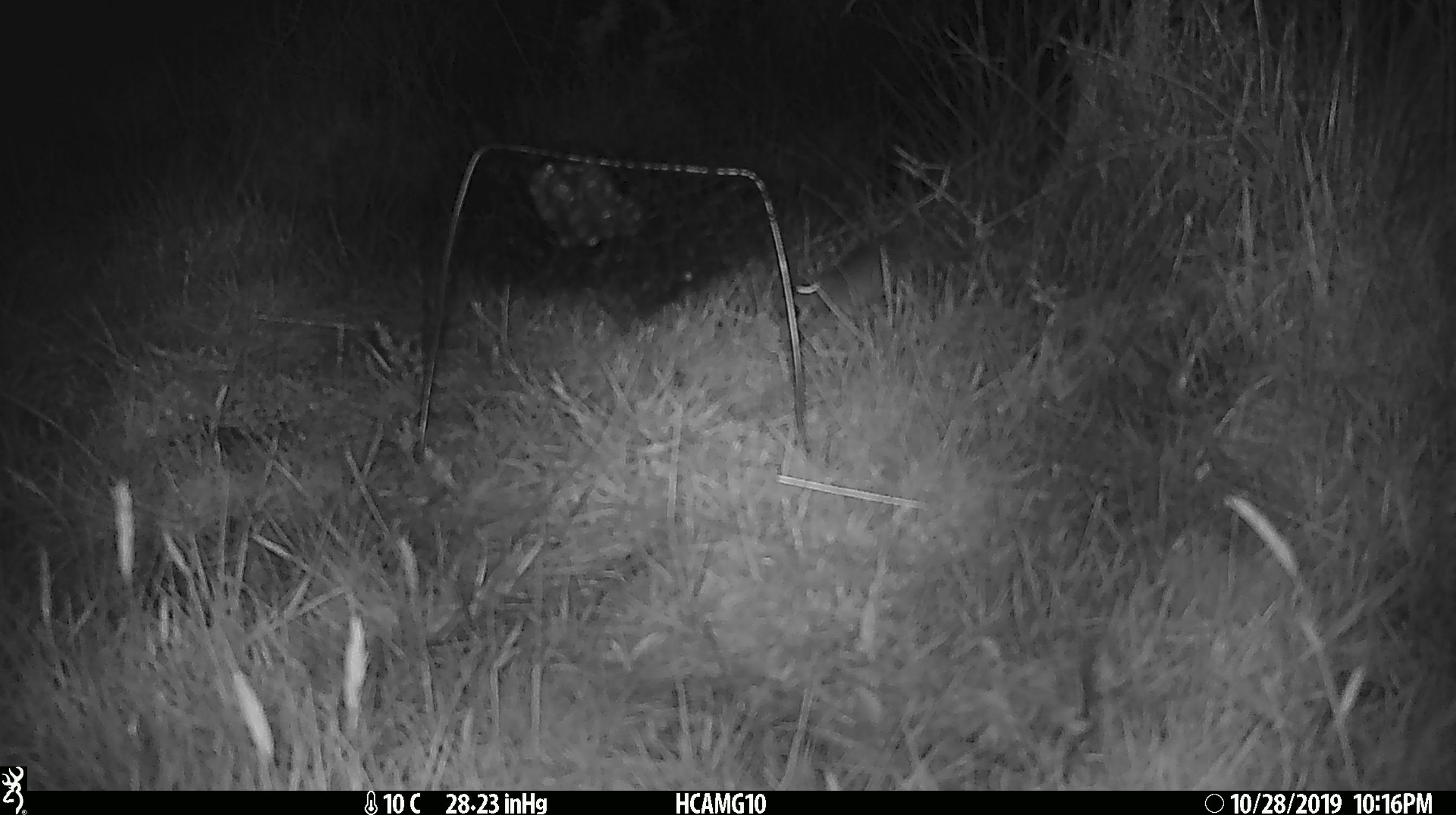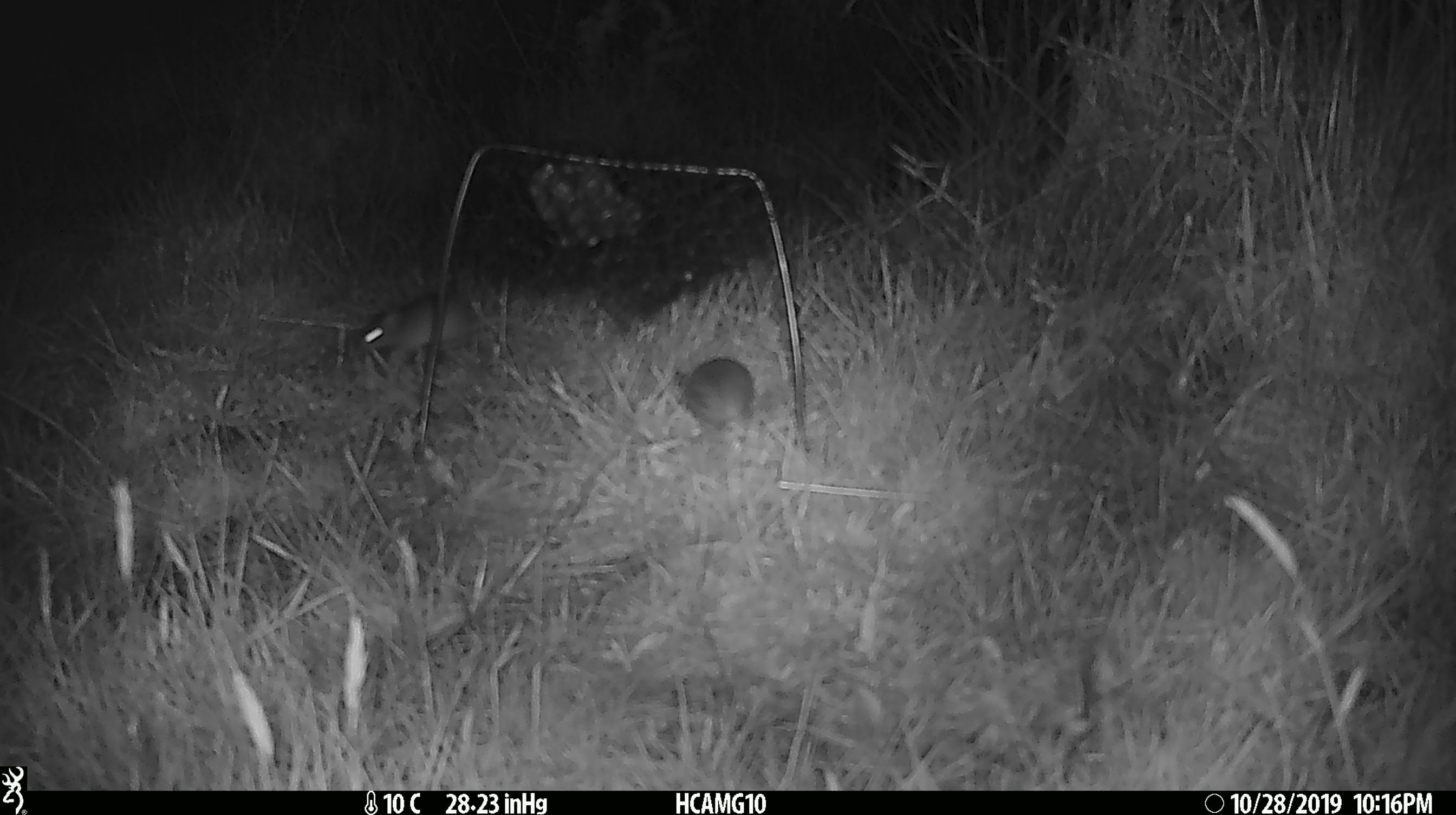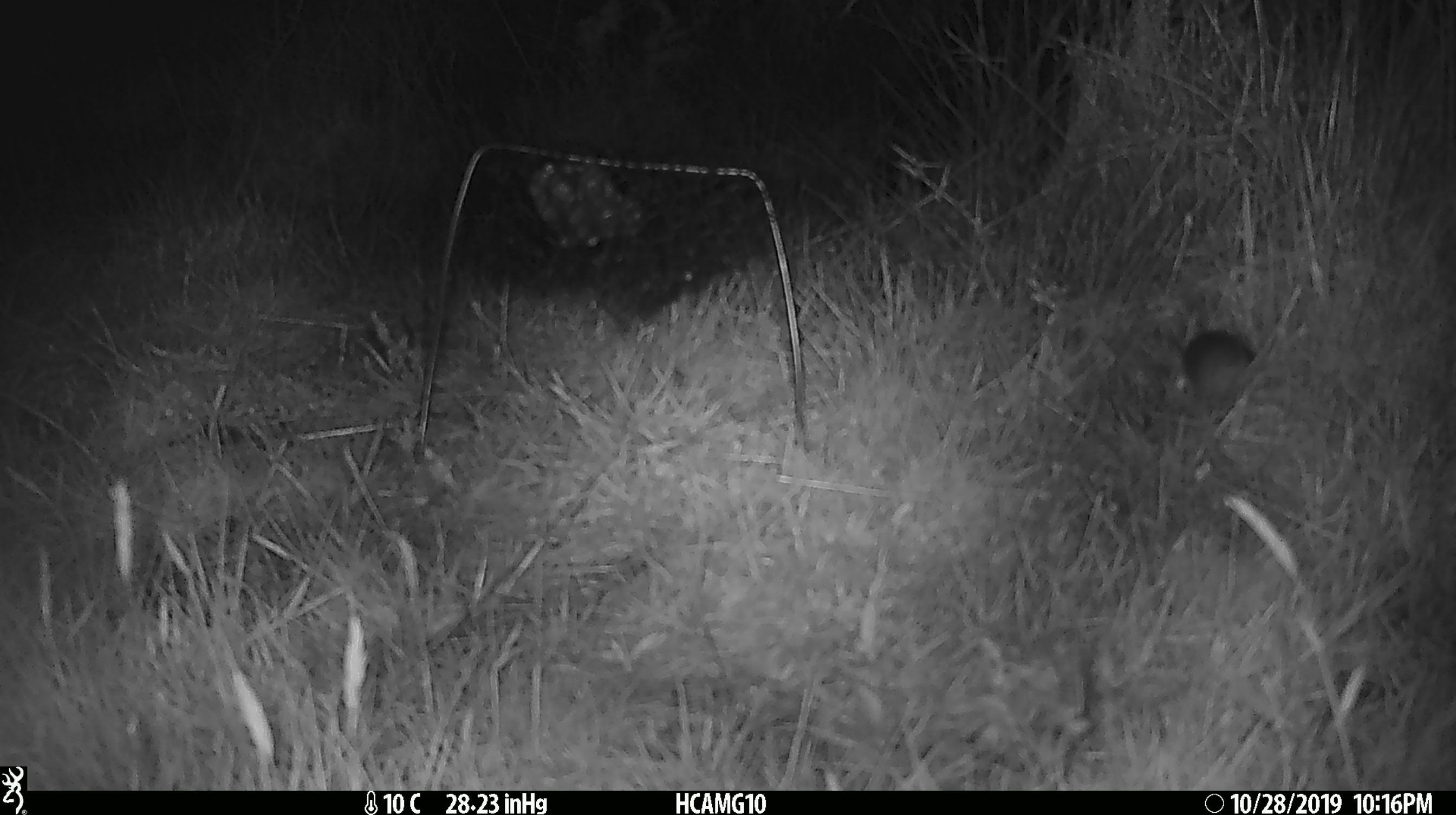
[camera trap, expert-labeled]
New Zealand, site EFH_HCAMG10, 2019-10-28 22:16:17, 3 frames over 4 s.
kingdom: Animalia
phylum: Chordata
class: Mammalia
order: Rodentia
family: Muridae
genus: Mus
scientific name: Mus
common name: mouse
Mouse (Mus).